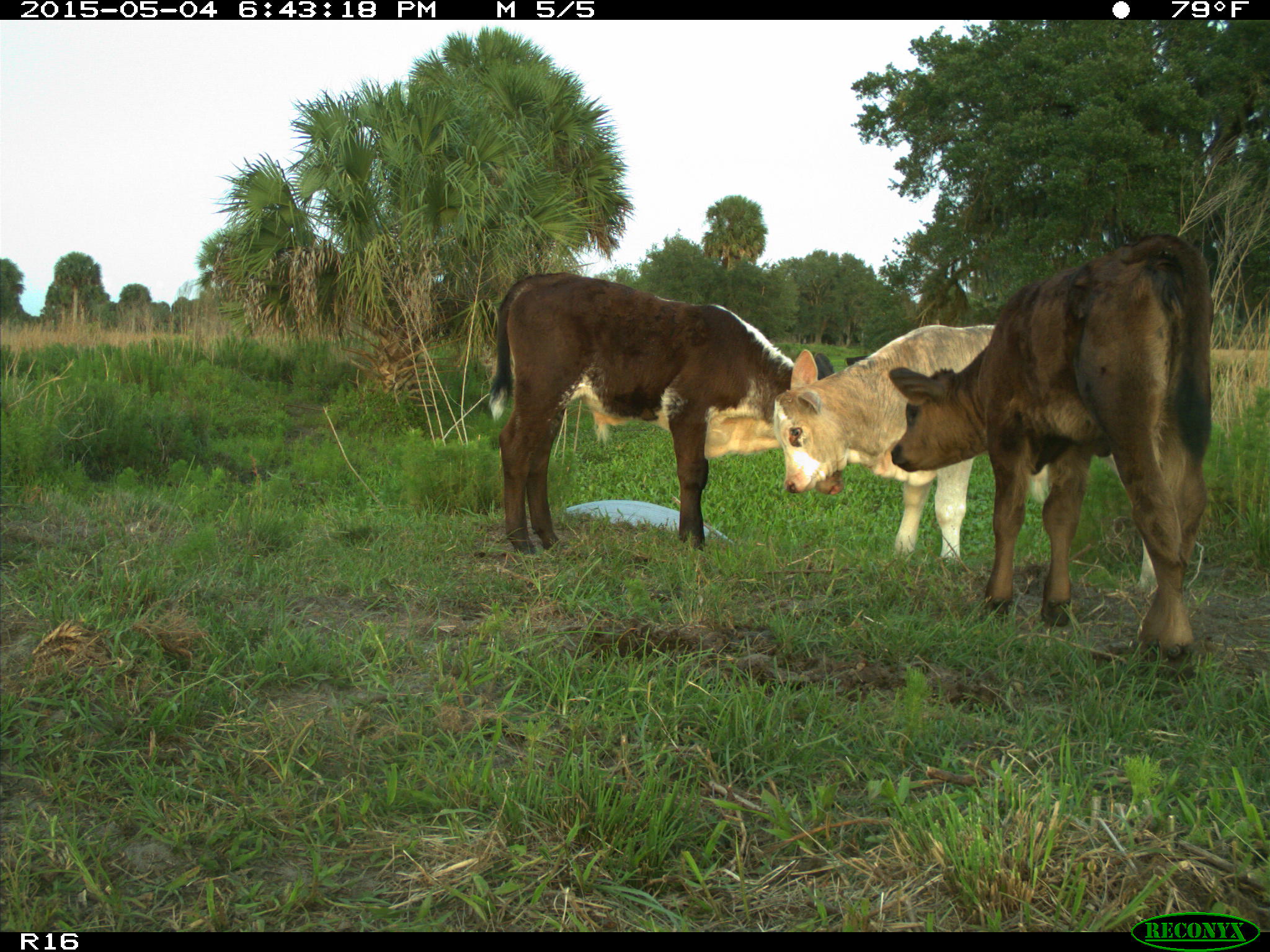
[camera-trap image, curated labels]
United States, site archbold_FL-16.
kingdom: Animalia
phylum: Chordata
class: Mammalia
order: Artiodactyla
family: Bovidae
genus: Bos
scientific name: Bos taurus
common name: domestic cow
Bos taurus (domestic cow).